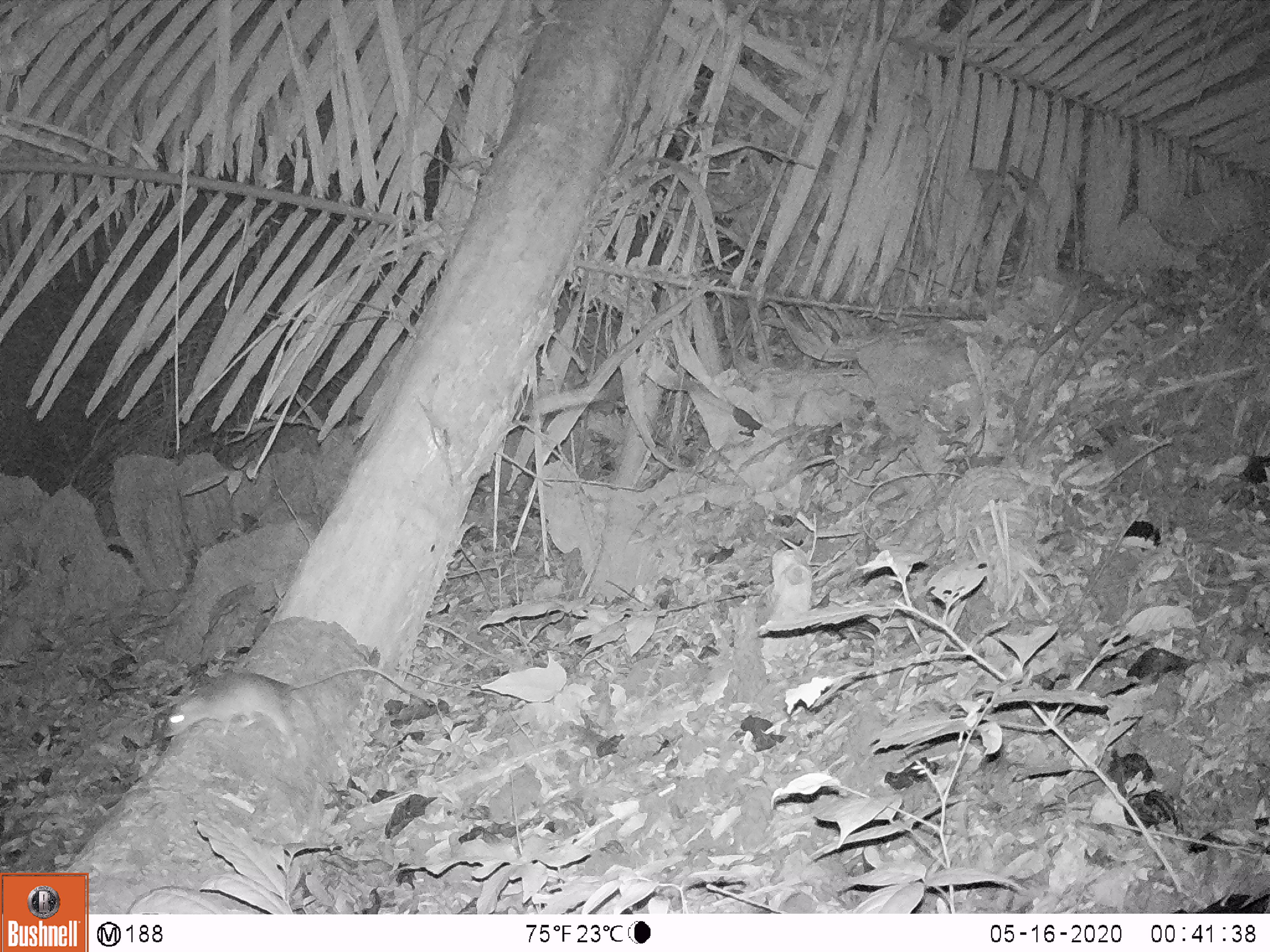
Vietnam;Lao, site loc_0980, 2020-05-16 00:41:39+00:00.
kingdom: Animalia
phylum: Chordata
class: Mammalia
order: Rodentia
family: Muridae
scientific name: Muridae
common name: old-world mice and rats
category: unidentified murid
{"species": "unidentified murid (old-world mice and rats) (Muridae)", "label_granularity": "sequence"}